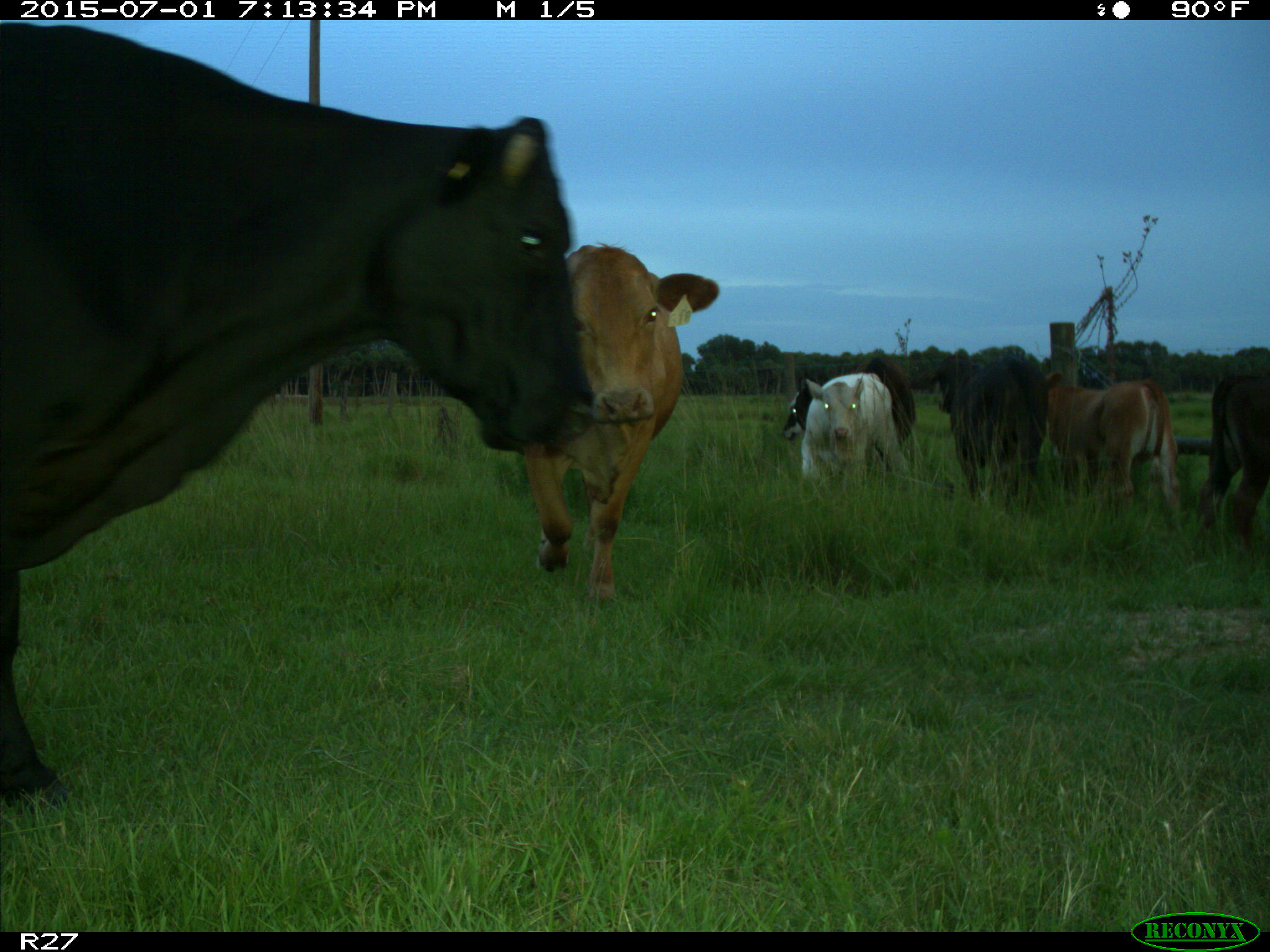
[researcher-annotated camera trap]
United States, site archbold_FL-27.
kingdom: Animalia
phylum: Chordata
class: Mammalia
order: Artiodactyla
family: Bovidae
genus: Bos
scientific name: Bos taurus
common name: domestic cow